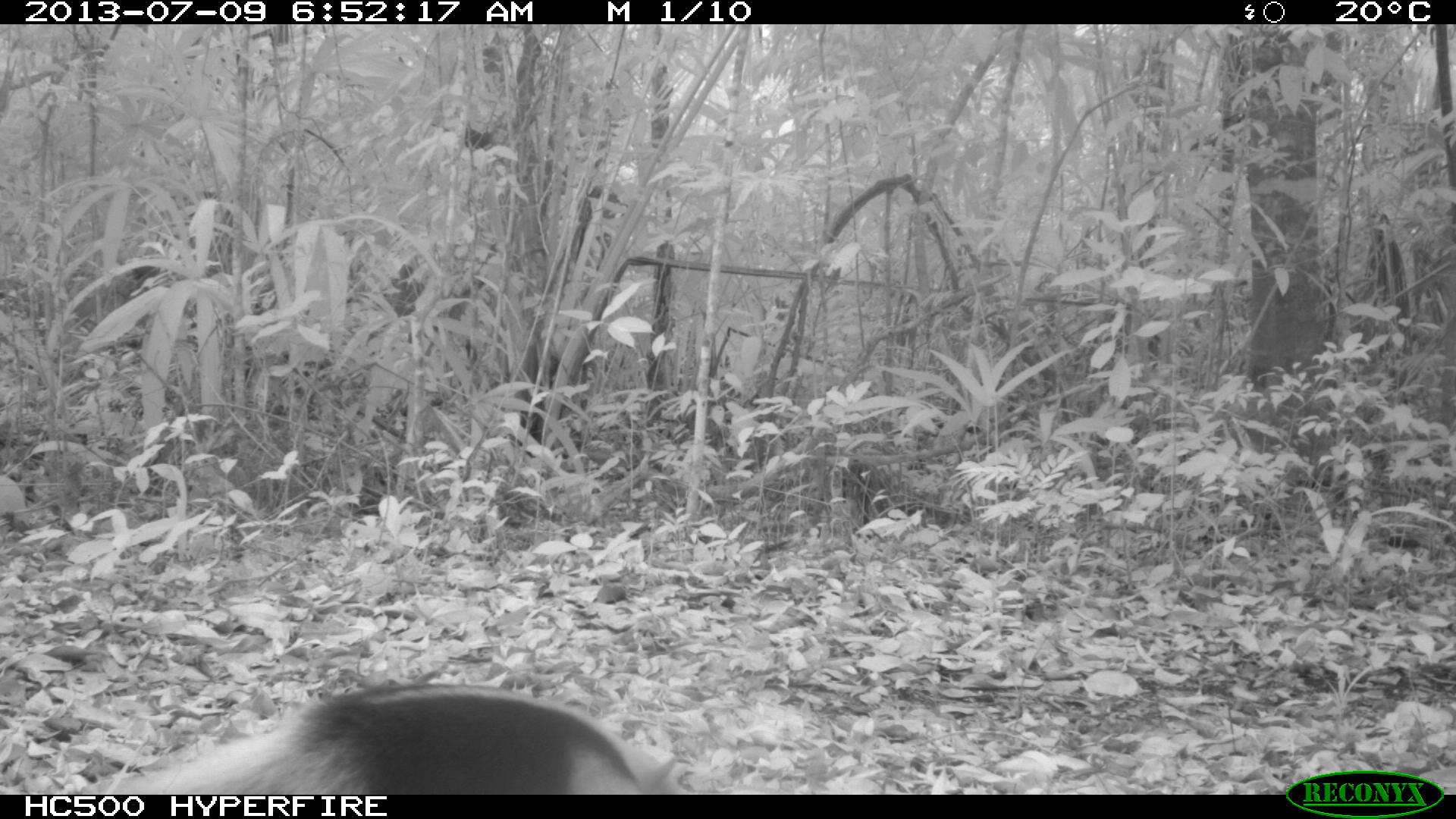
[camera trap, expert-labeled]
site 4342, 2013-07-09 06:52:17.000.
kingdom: Animalia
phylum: Chordata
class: Mammalia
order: Pilosa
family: Myrmecophagidae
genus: Tamandua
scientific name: Tamandua mexicana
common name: northern tamandua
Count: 1.